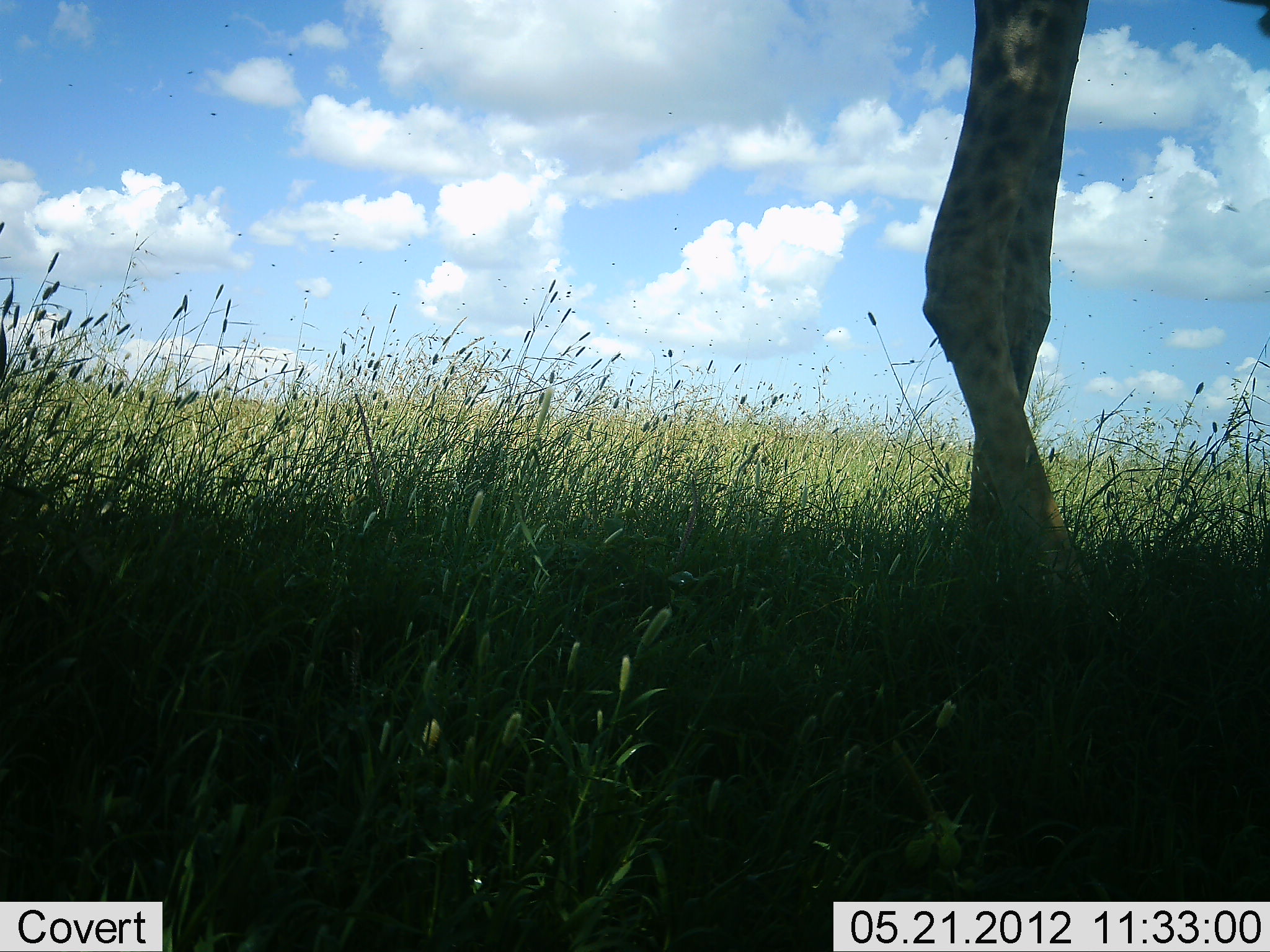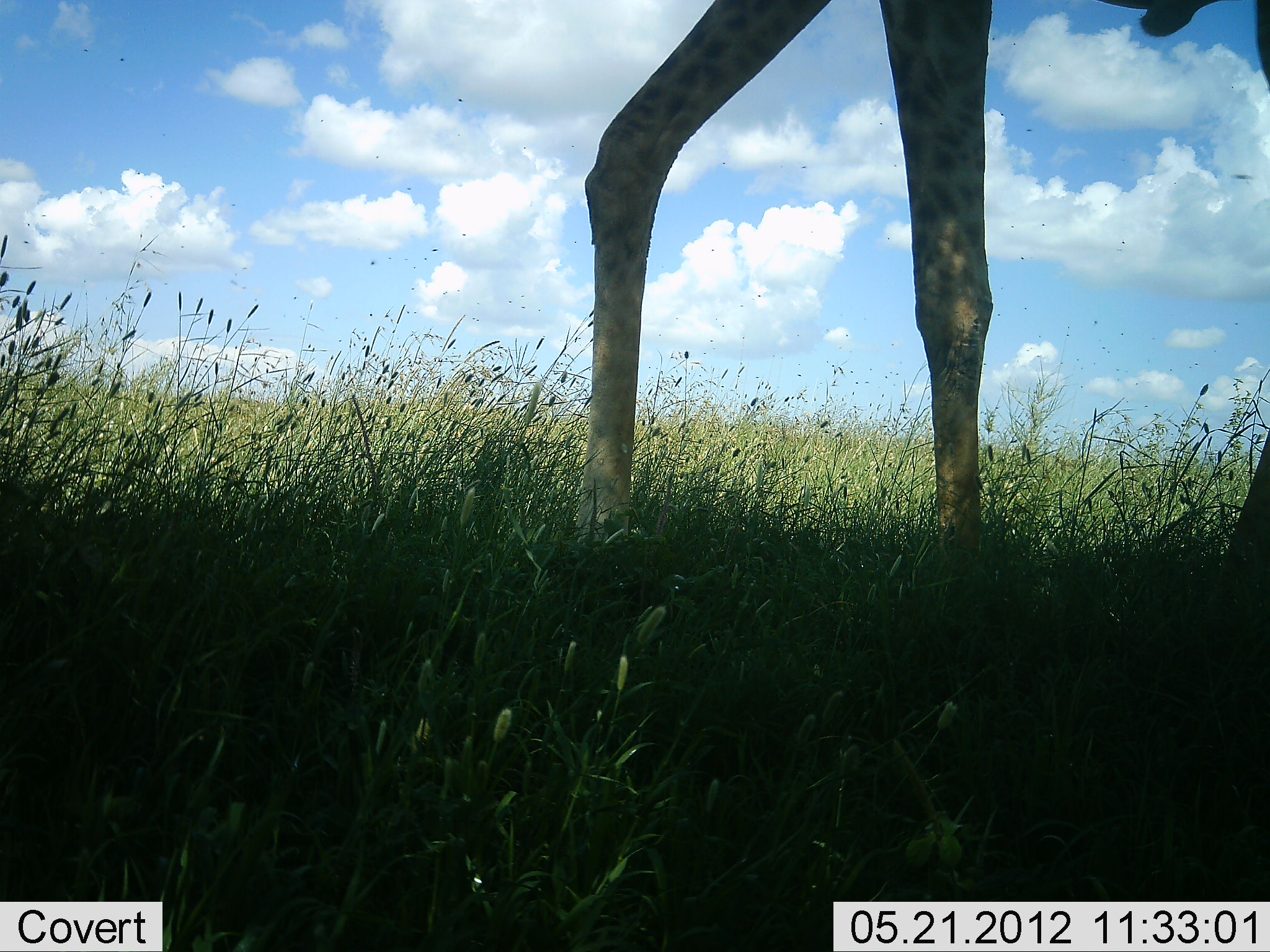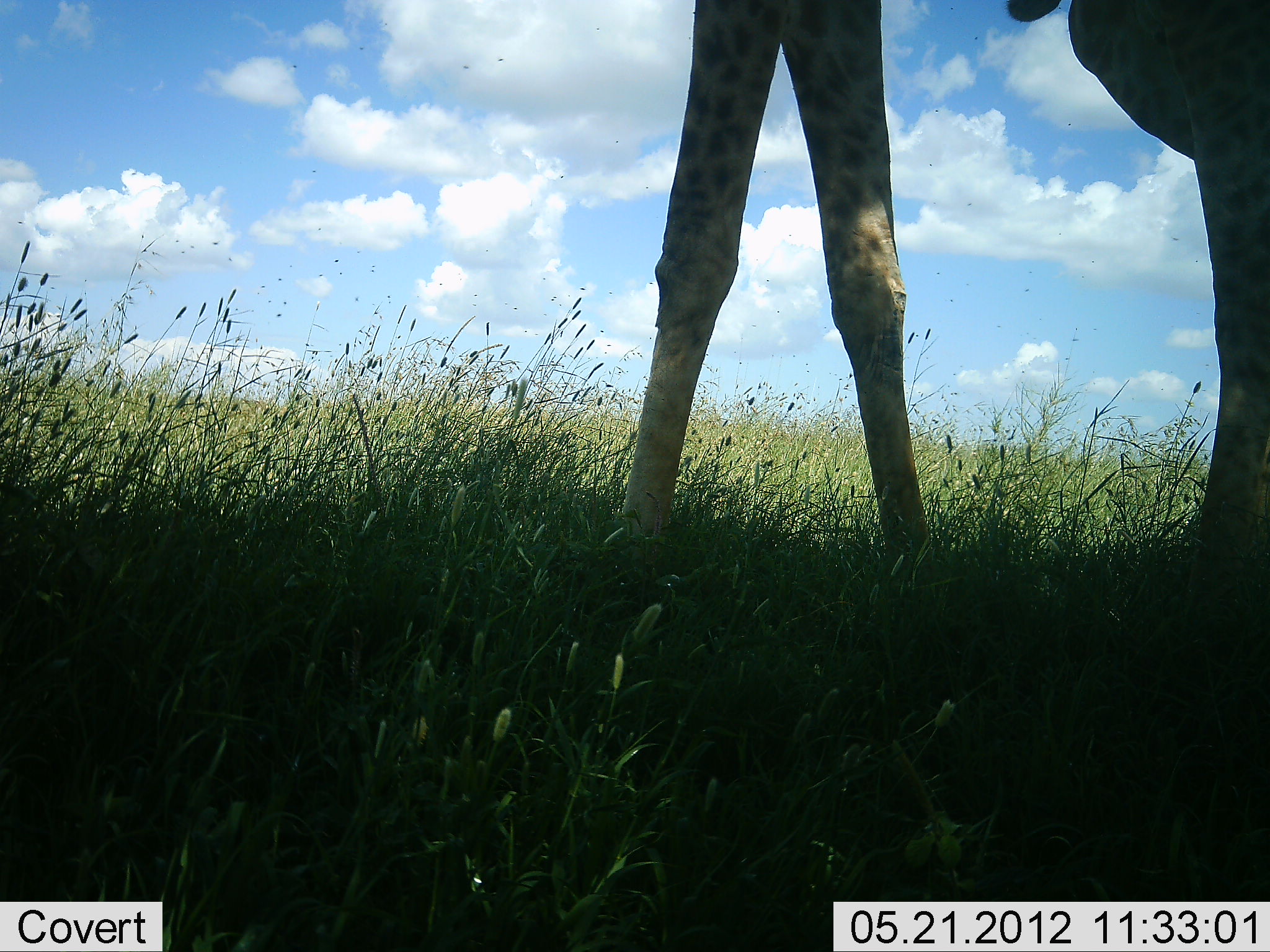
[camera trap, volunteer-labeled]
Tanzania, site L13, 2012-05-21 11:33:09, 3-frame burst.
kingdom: Animalia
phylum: Chordata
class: Mammalia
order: Artiodactyla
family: Giraffidae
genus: Giraffa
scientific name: Giraffa camelopardalis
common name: giraffe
Giraffe (Giraffa camelopardalis), count 1. Behavior (volunteer vote fractions): standing 10%, resting 0%, moving 90%, interacting 0%. Young present (vote fraction): 0%. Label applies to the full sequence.